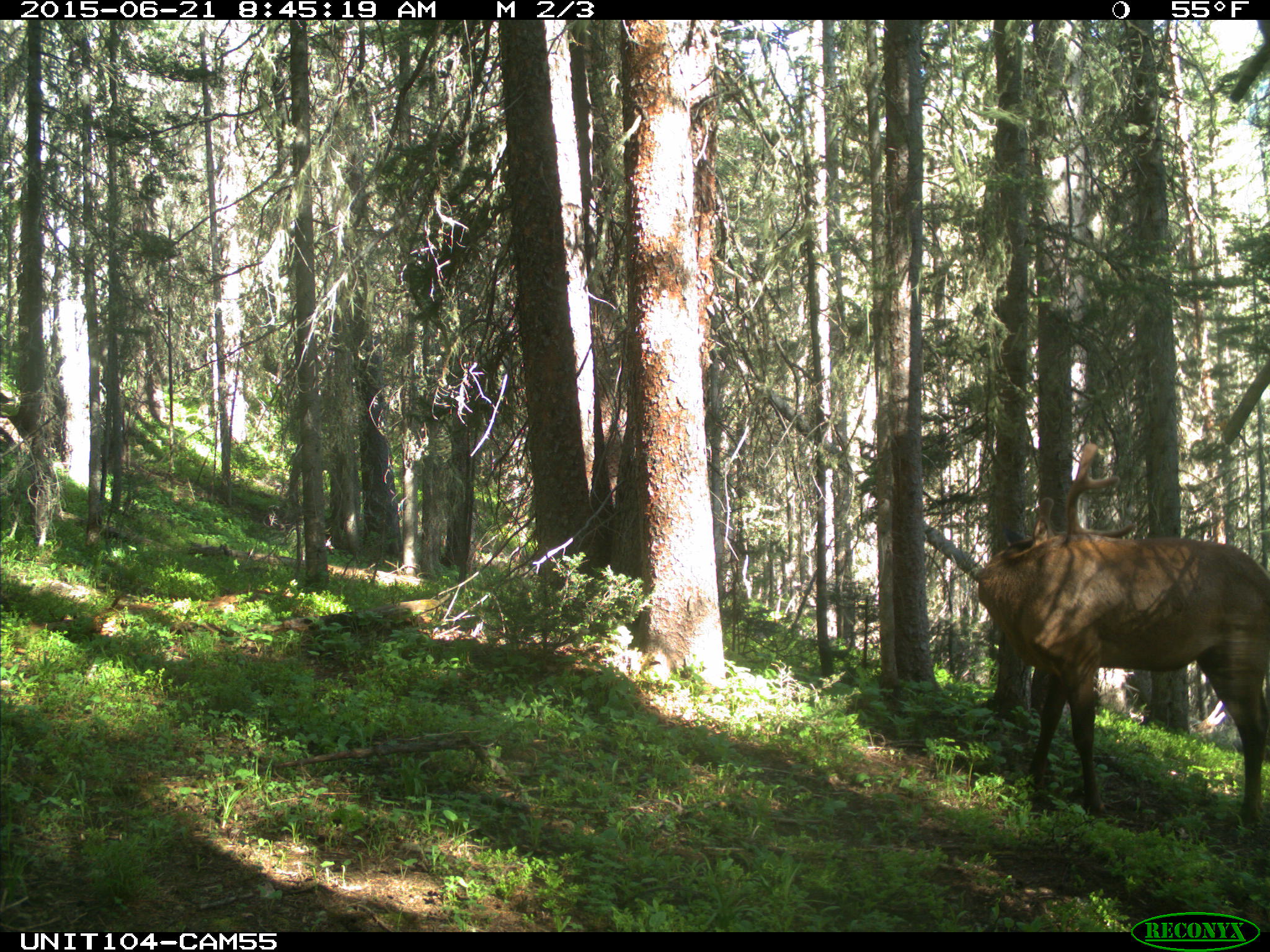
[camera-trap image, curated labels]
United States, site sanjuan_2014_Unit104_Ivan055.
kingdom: Animalia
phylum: Chordata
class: Mammalia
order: Artiodactyla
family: Cervidae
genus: Cervus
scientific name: Cervus elaphus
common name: red deer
Cervus elaphus (red deer).